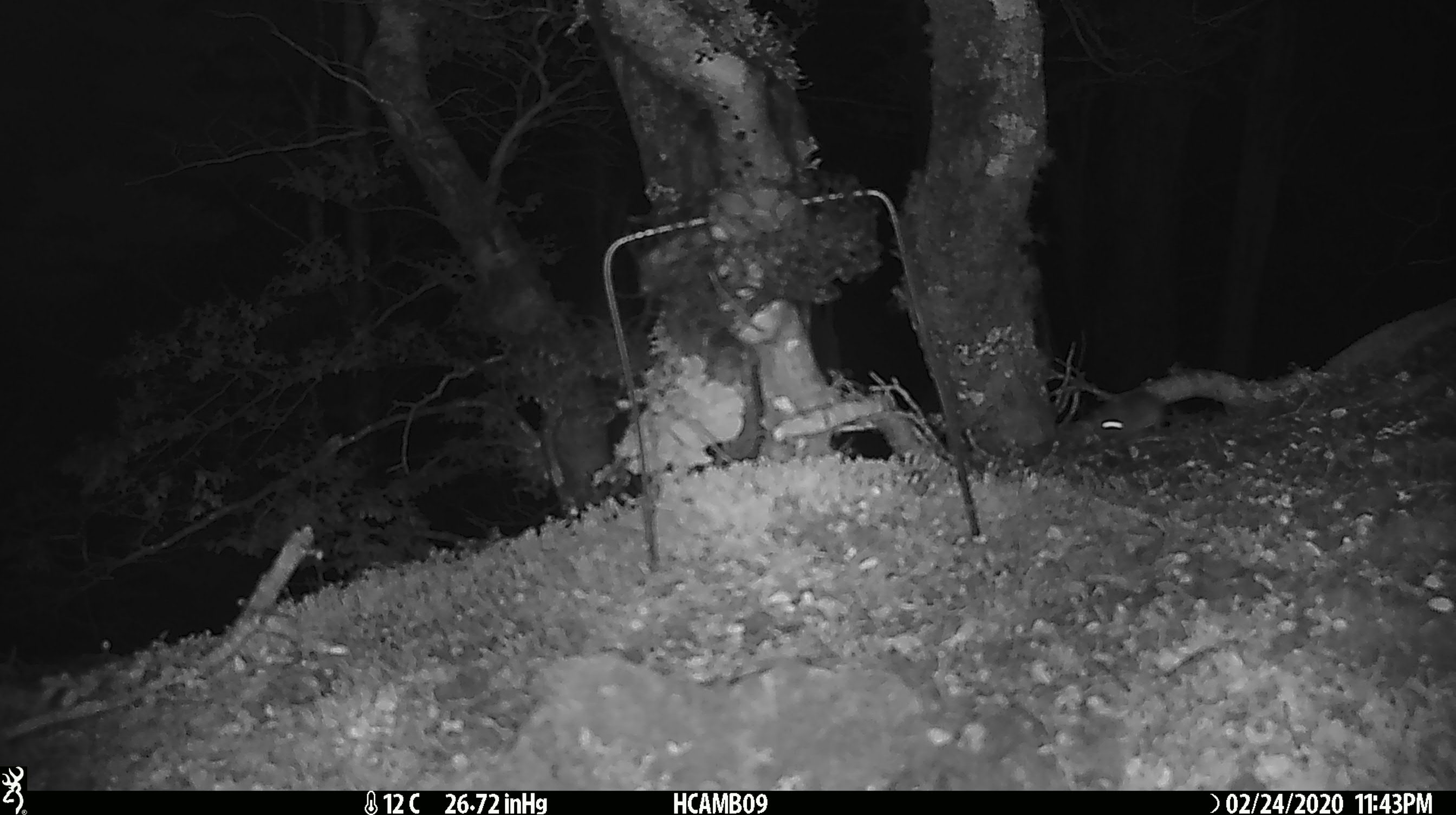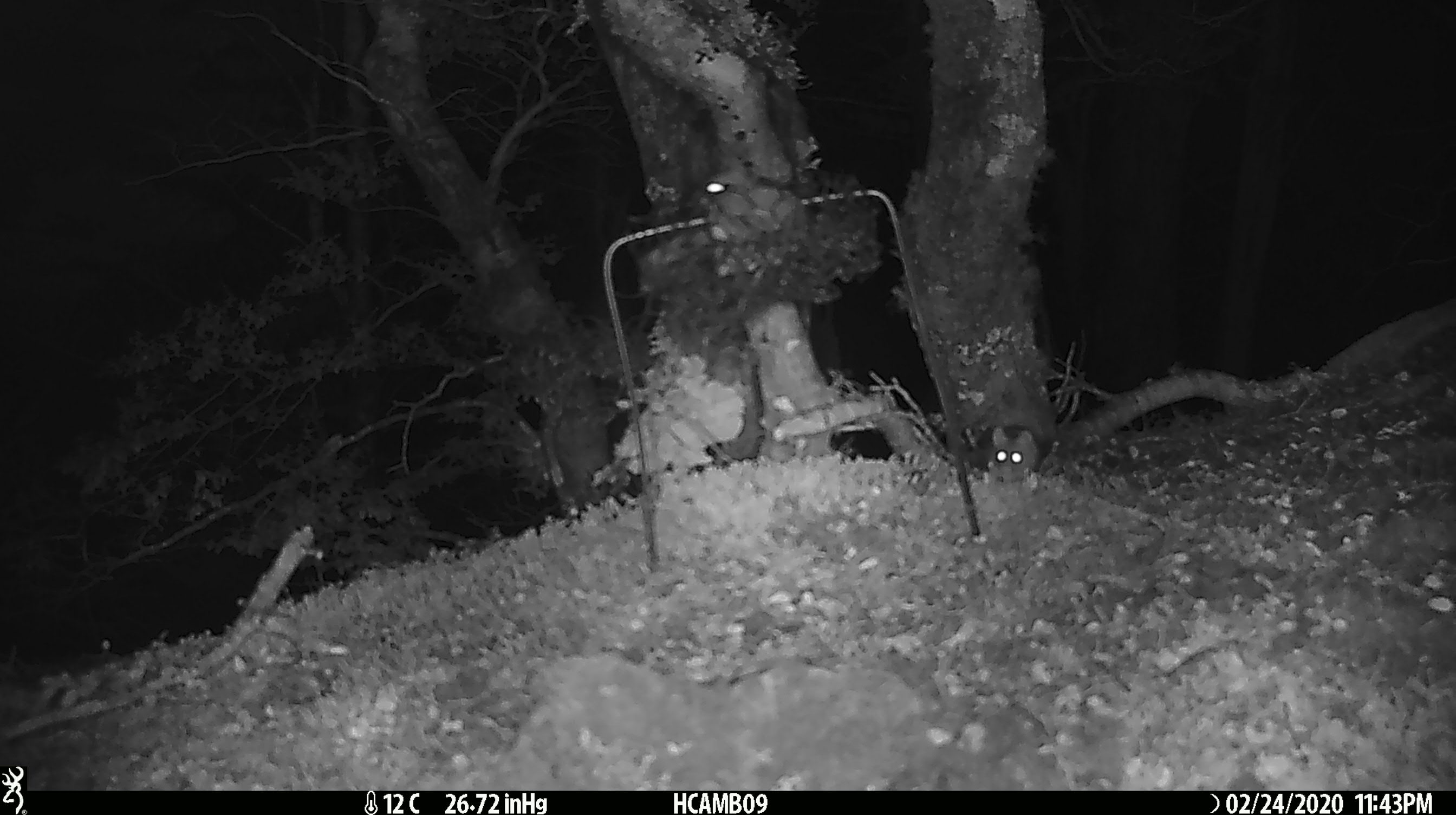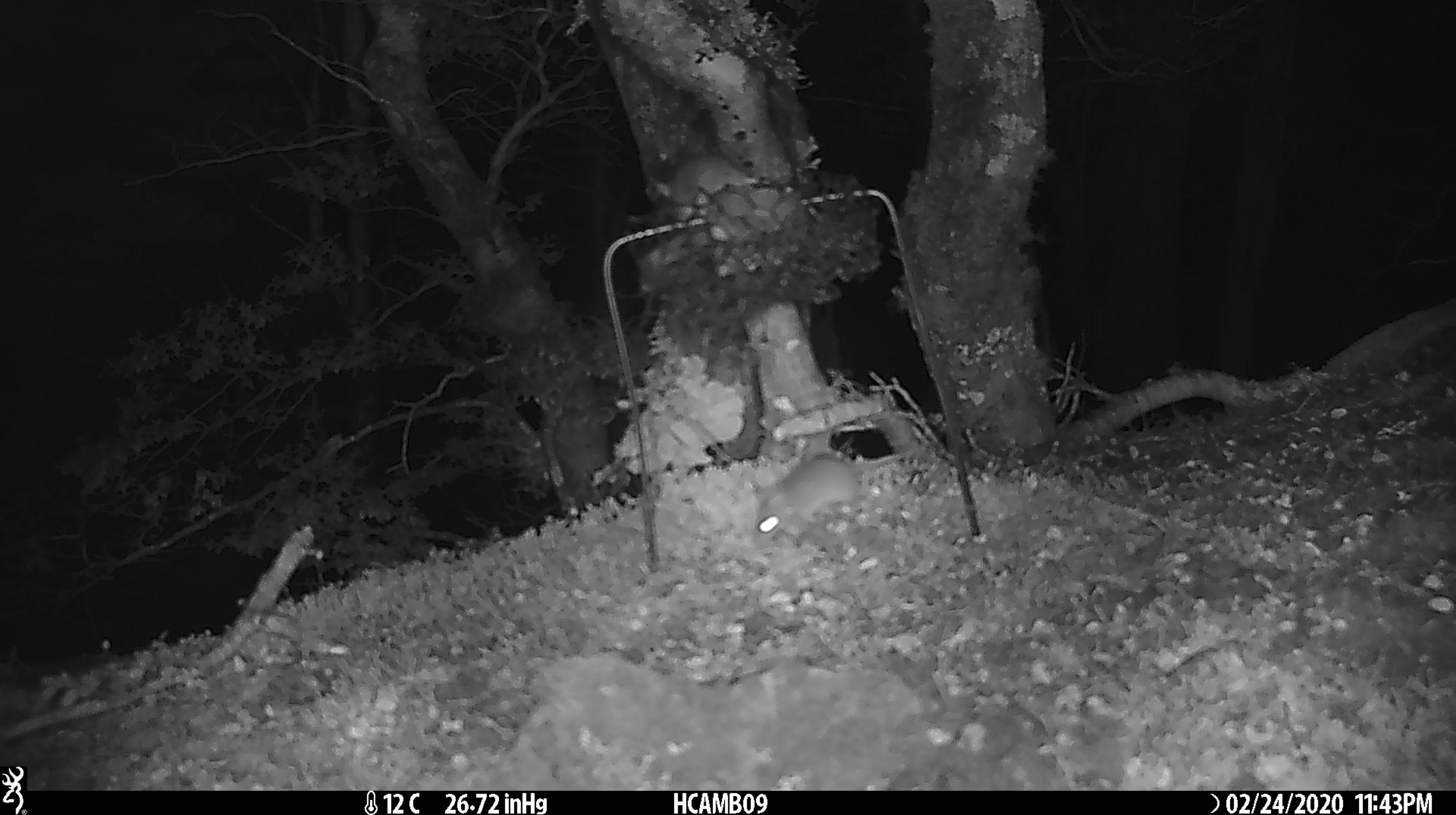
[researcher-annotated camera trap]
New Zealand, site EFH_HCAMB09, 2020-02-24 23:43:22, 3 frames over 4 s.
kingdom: Animalia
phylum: Chordata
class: Mammalia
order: Rodentia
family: Muridae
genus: Mus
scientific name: Mus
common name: mouse